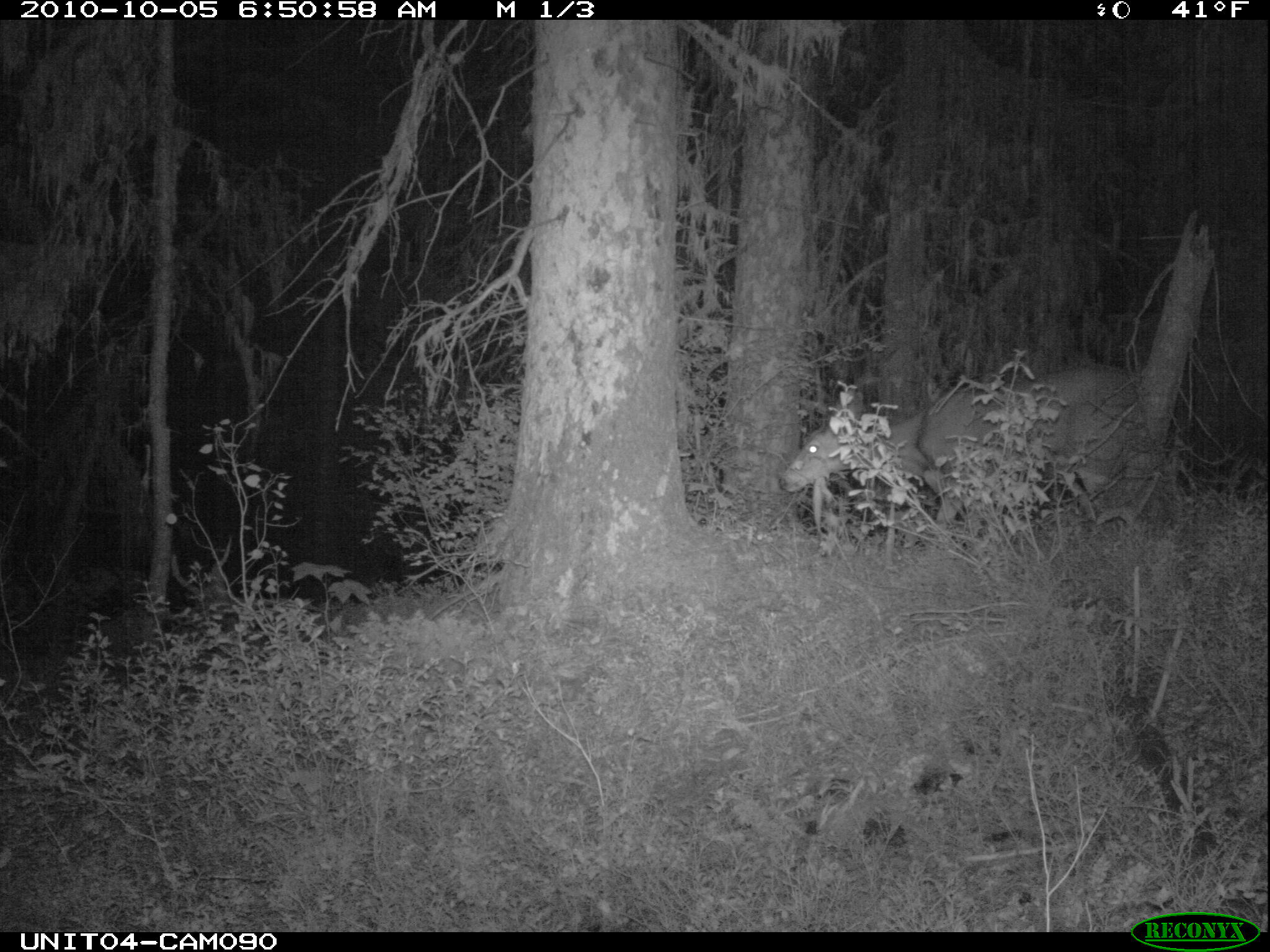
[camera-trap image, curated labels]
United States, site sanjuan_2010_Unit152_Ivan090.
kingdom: Animalia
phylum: Chordata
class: Mammalia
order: Artiodactyla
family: Cervidae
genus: Odocoileus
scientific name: Odocoileus hemionus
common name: mule deer